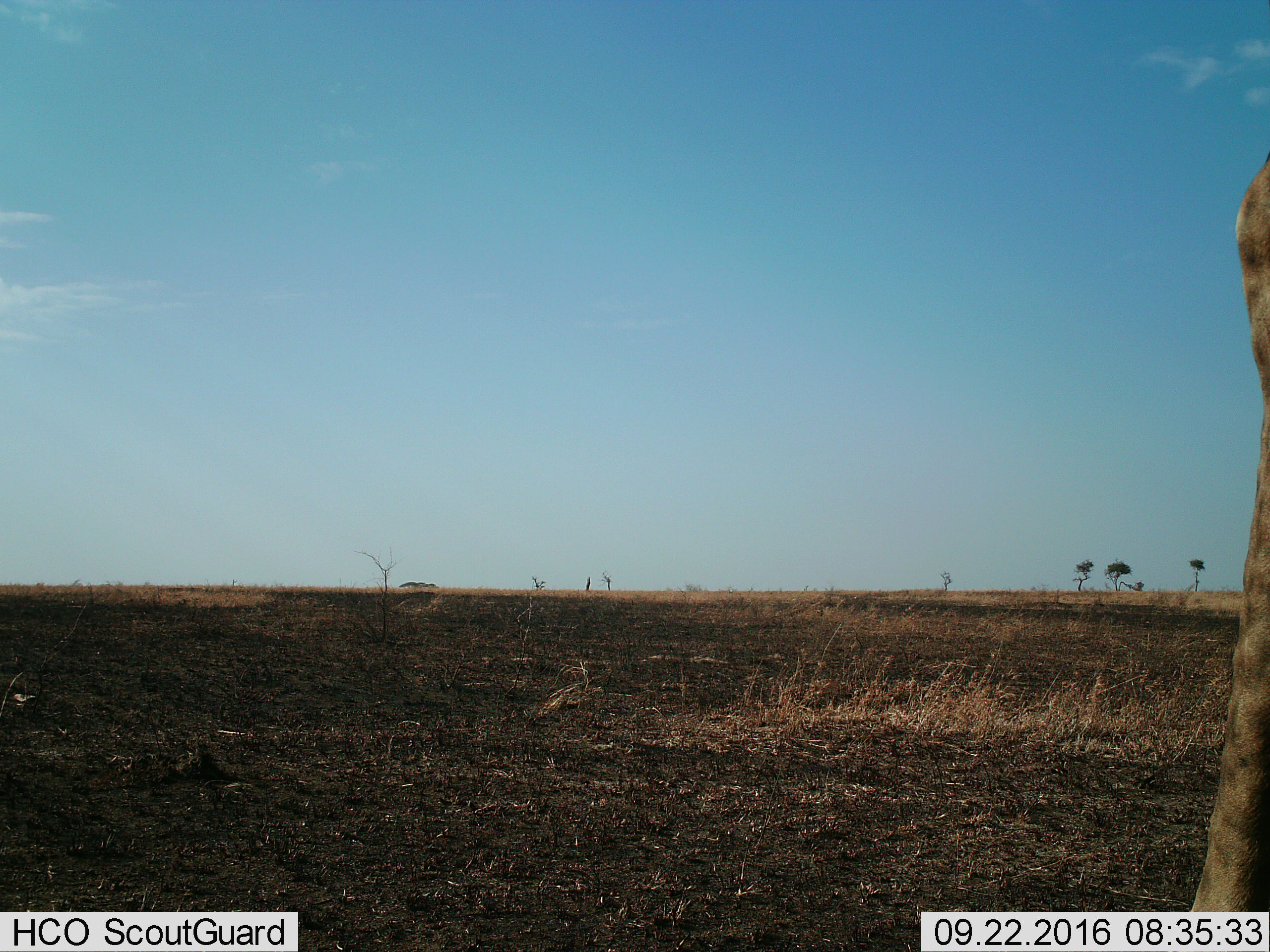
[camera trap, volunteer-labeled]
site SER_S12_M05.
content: unidentified animal